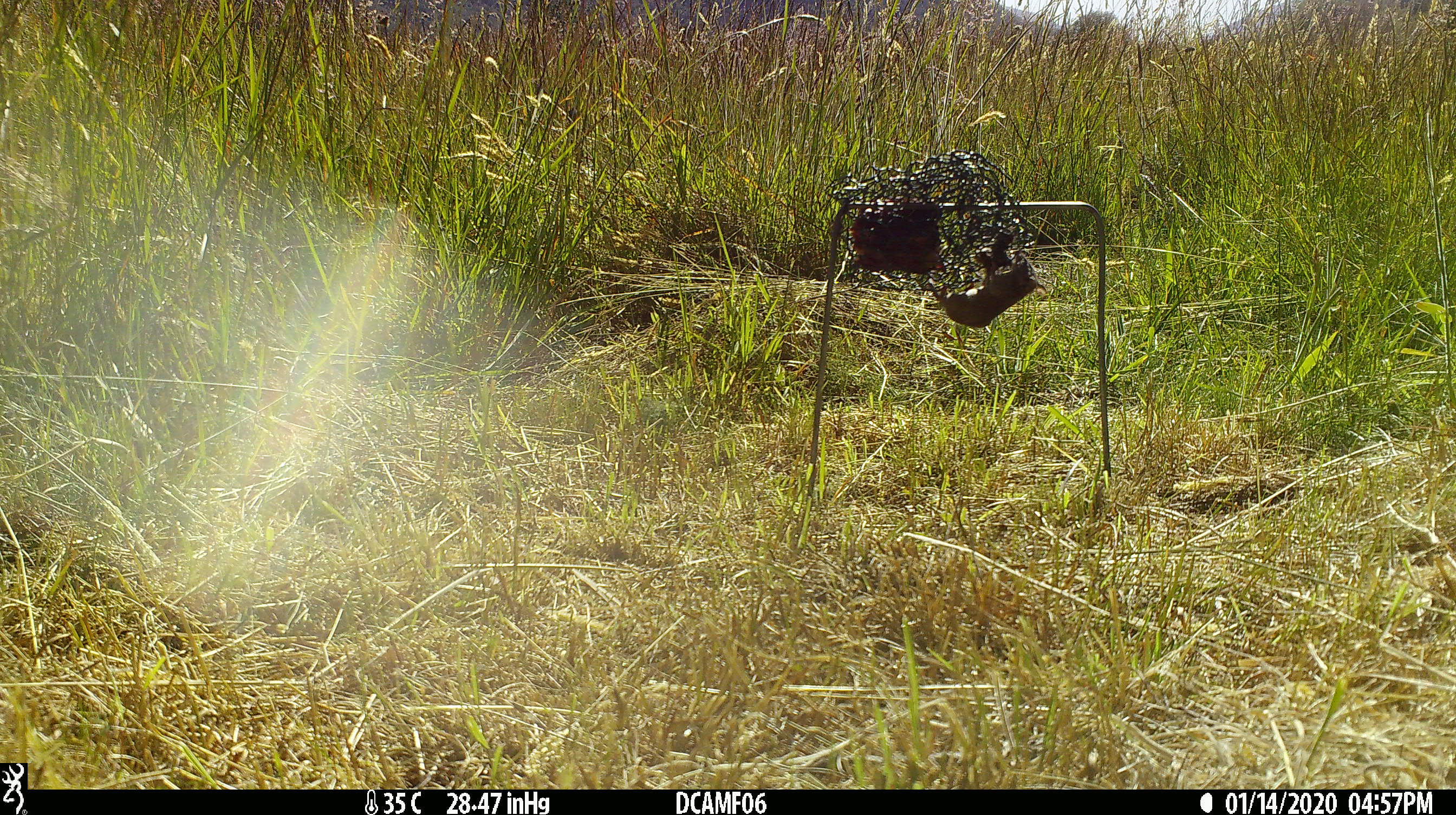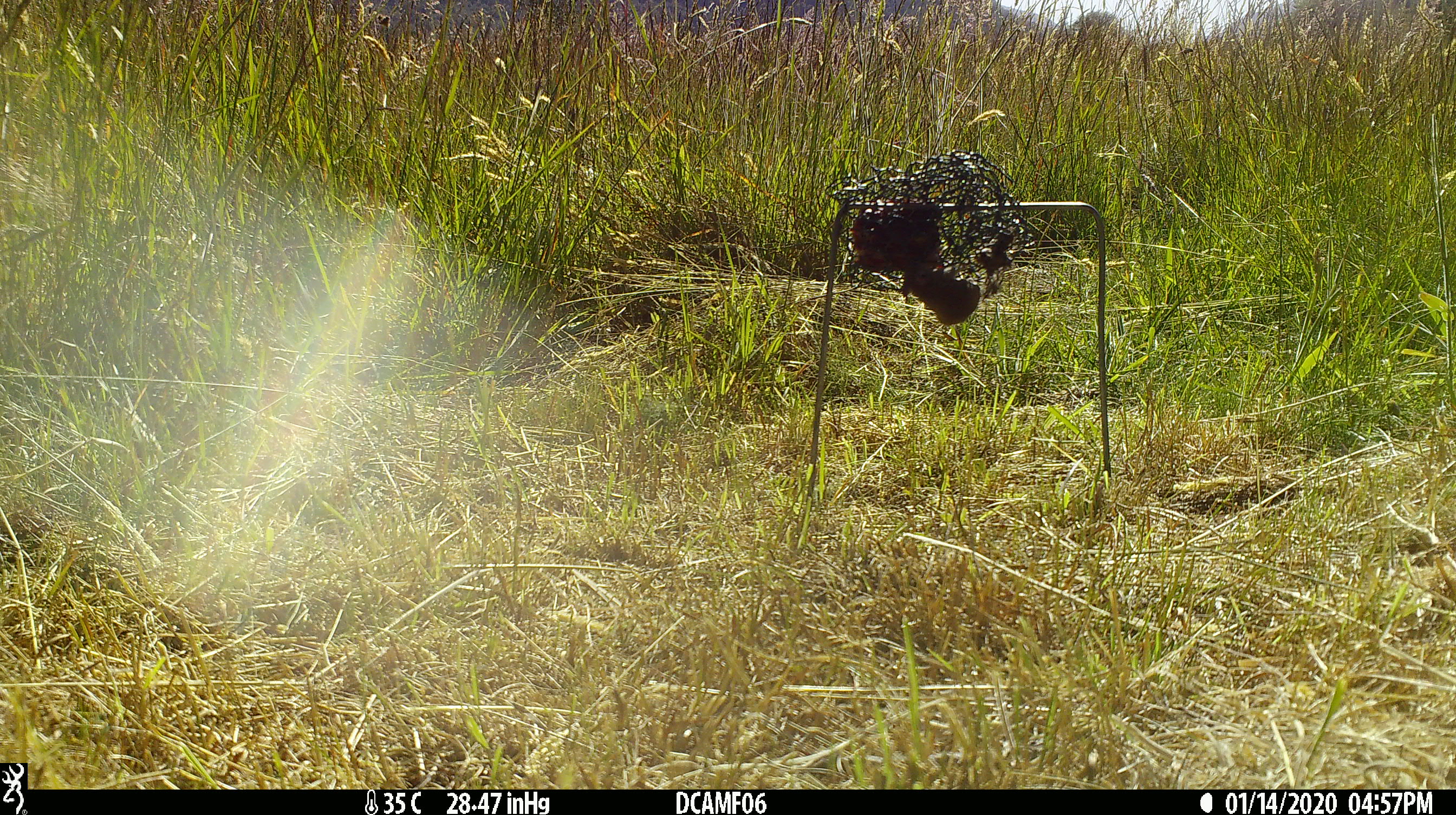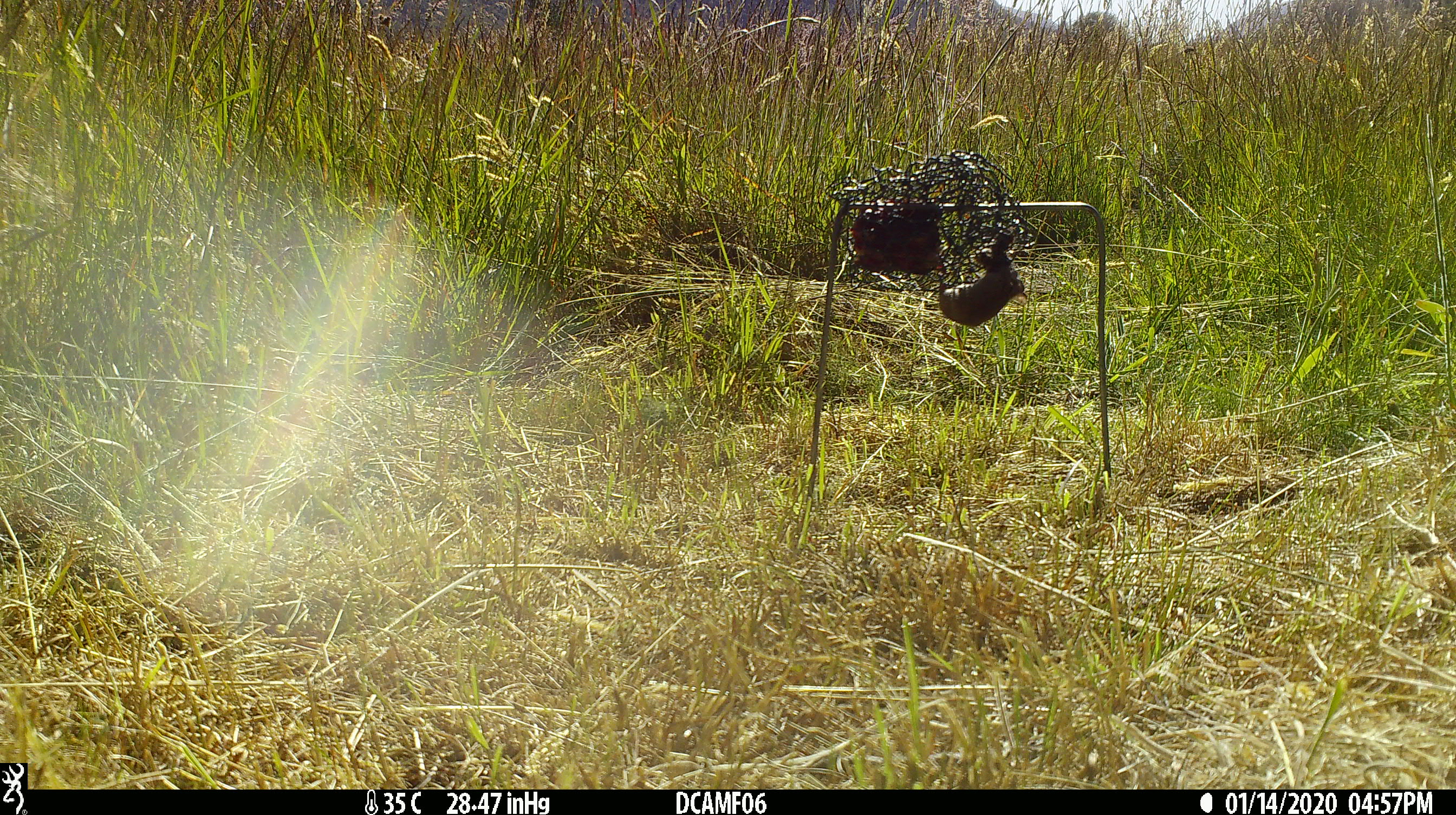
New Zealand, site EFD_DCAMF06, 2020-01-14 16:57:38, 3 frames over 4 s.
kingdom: Animalia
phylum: Chordata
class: Mammalia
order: Rodentia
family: Muridae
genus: Mus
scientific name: Mus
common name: mouse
Mouse (Mus).